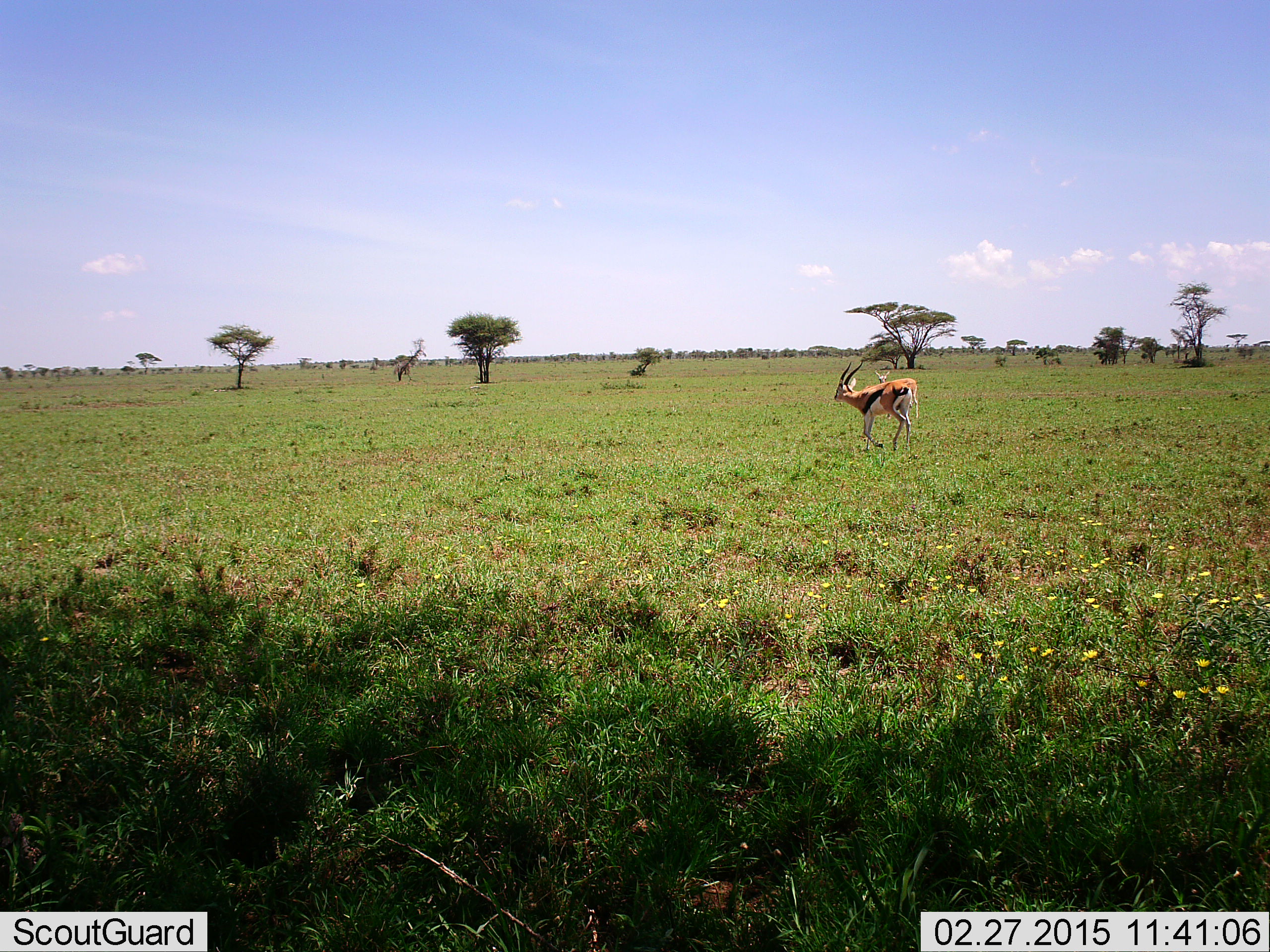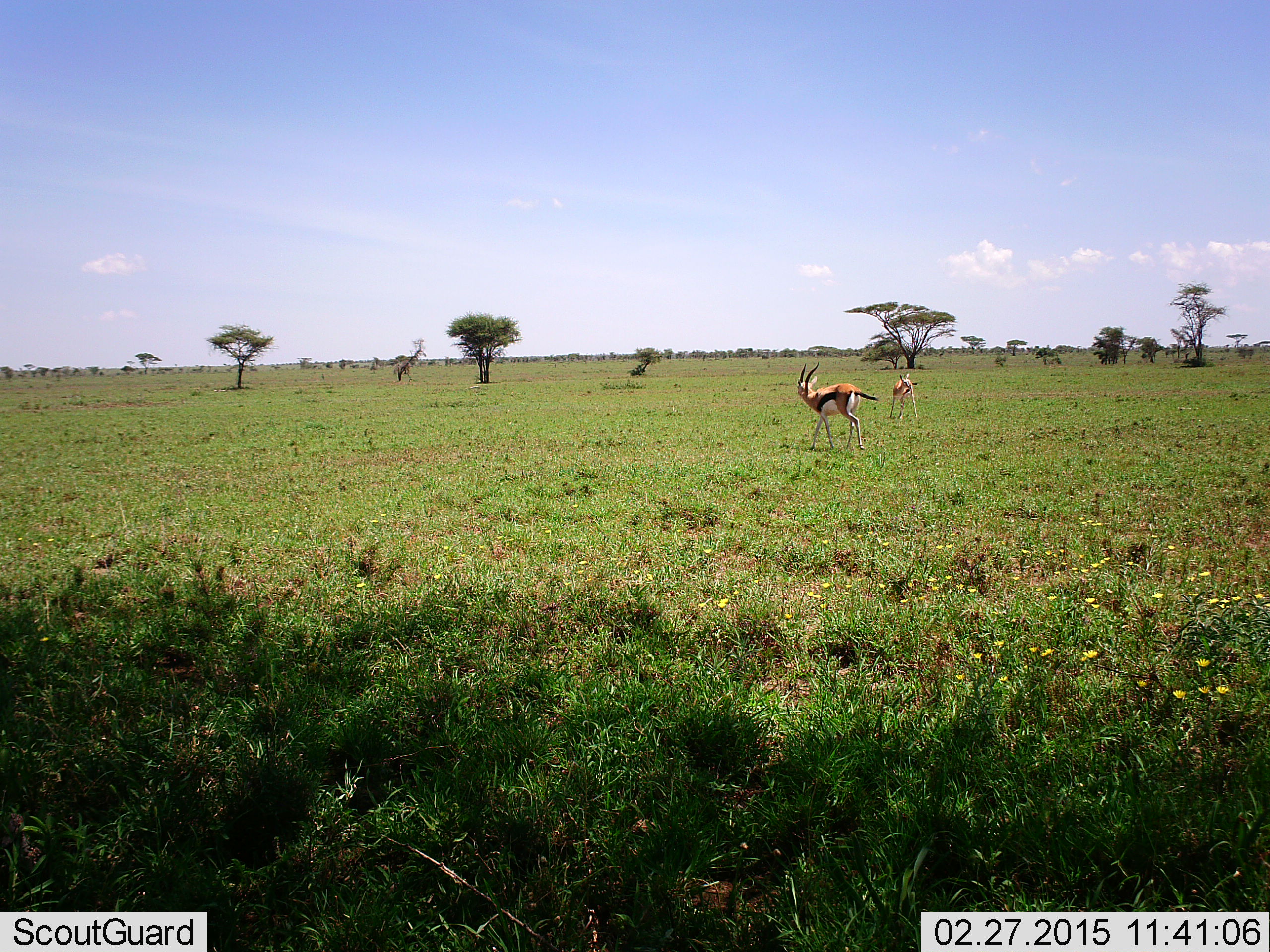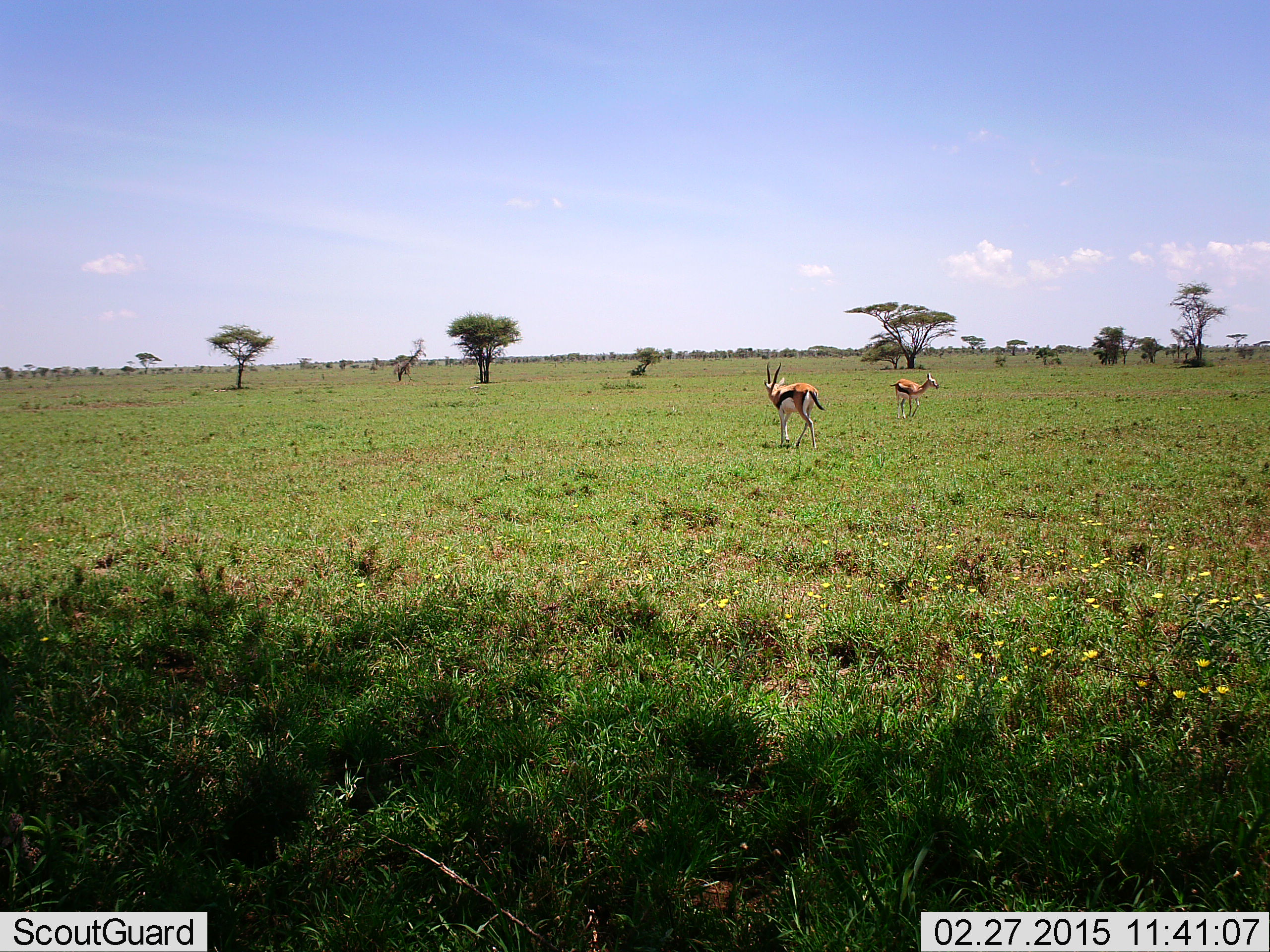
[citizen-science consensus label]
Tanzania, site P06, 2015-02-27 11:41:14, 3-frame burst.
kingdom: Animalia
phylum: Chordata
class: Mammalia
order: Artiodactyla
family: Bovidae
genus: Eudorcas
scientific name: Eudorcas thomsonii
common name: thomson's gazelle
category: gazellethomsons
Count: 2.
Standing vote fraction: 40%.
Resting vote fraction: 0%.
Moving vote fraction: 60%.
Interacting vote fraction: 10%.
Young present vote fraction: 0%.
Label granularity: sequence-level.